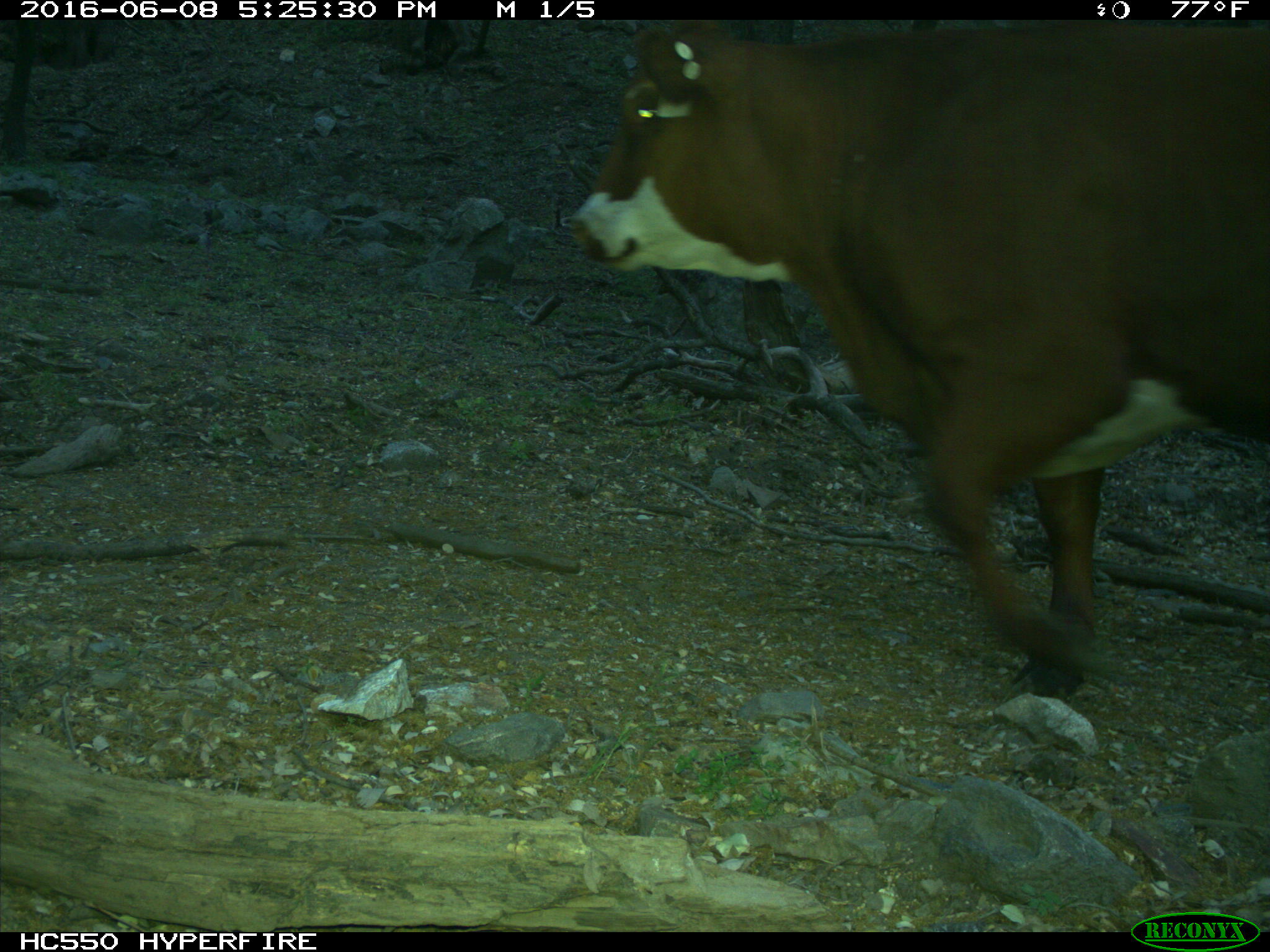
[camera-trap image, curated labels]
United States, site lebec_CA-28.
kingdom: Animalia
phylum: Chordata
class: Mammalia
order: Artiodactyla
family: Bovidae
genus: Bos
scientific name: Bos taurus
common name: domestic cow